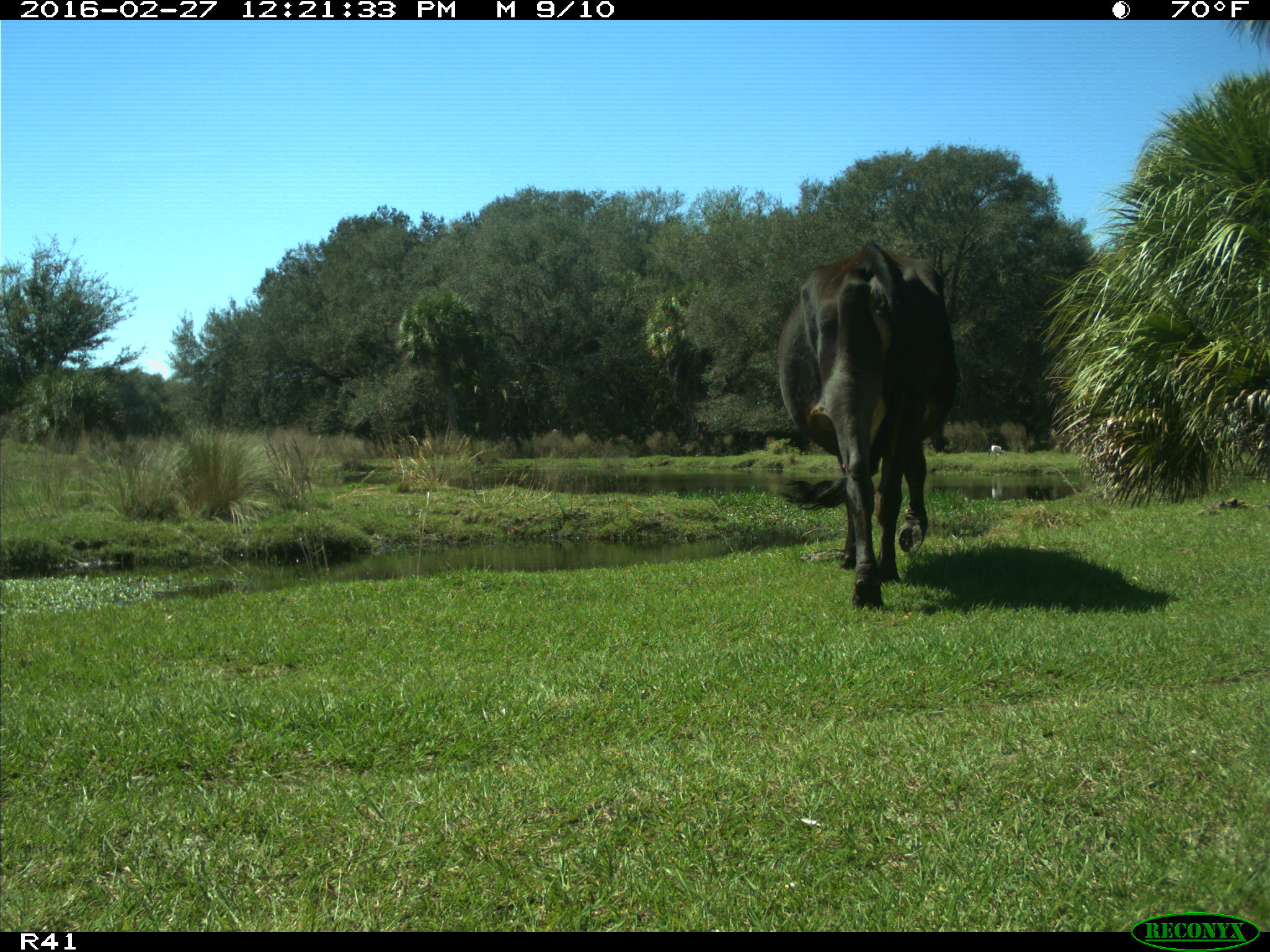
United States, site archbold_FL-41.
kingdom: Animalia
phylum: Chordata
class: Mammalia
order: Artiodactyla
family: Bovidae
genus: Bos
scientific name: Bos taurus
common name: domestic cow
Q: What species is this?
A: Bos taurus (domestic cow).